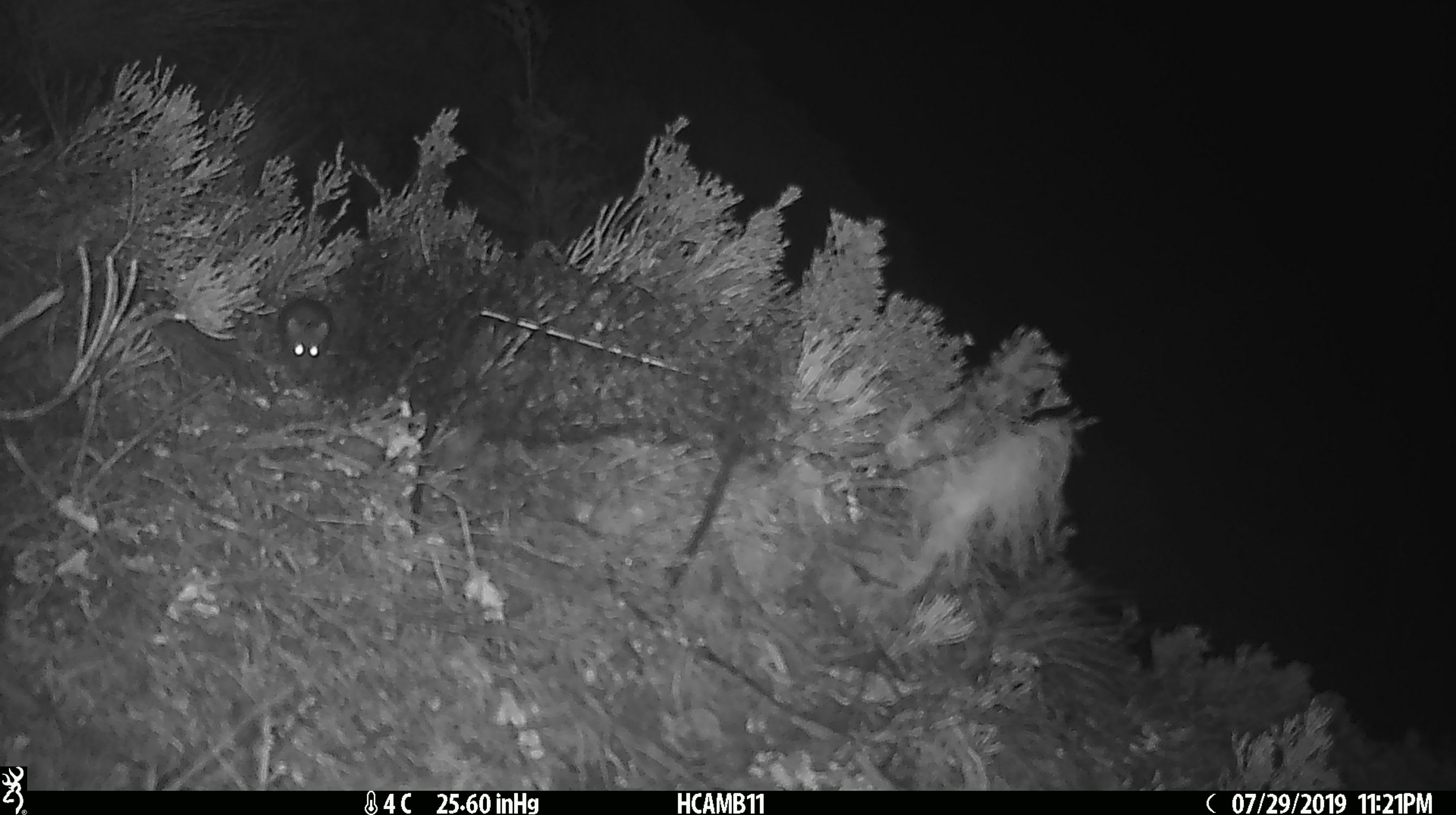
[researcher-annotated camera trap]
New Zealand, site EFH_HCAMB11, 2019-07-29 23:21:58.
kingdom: Animalia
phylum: Chordata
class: Mammalia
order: Rodentia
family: Muridae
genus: Mus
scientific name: Mus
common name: mouse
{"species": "mouse (Mus)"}